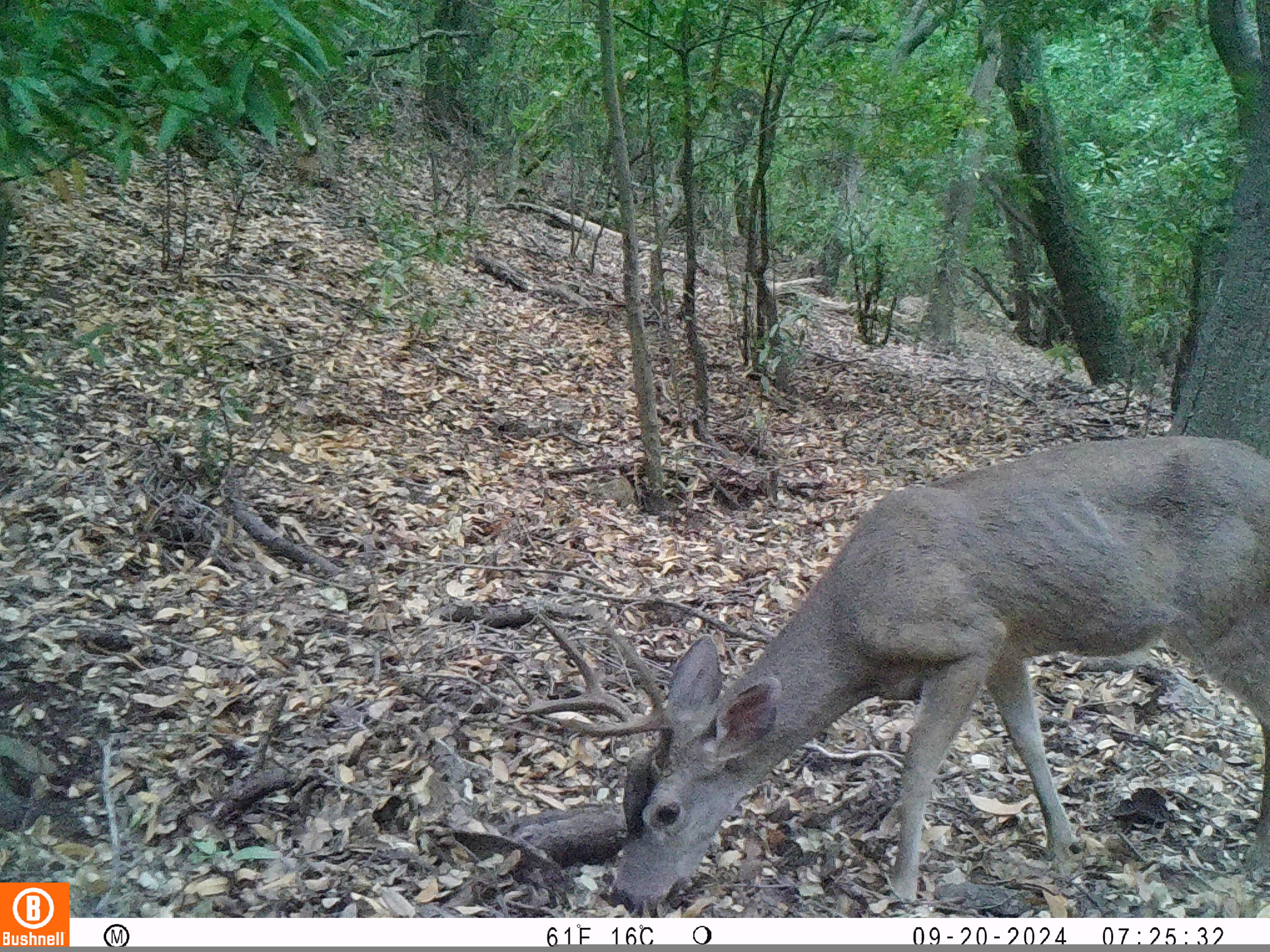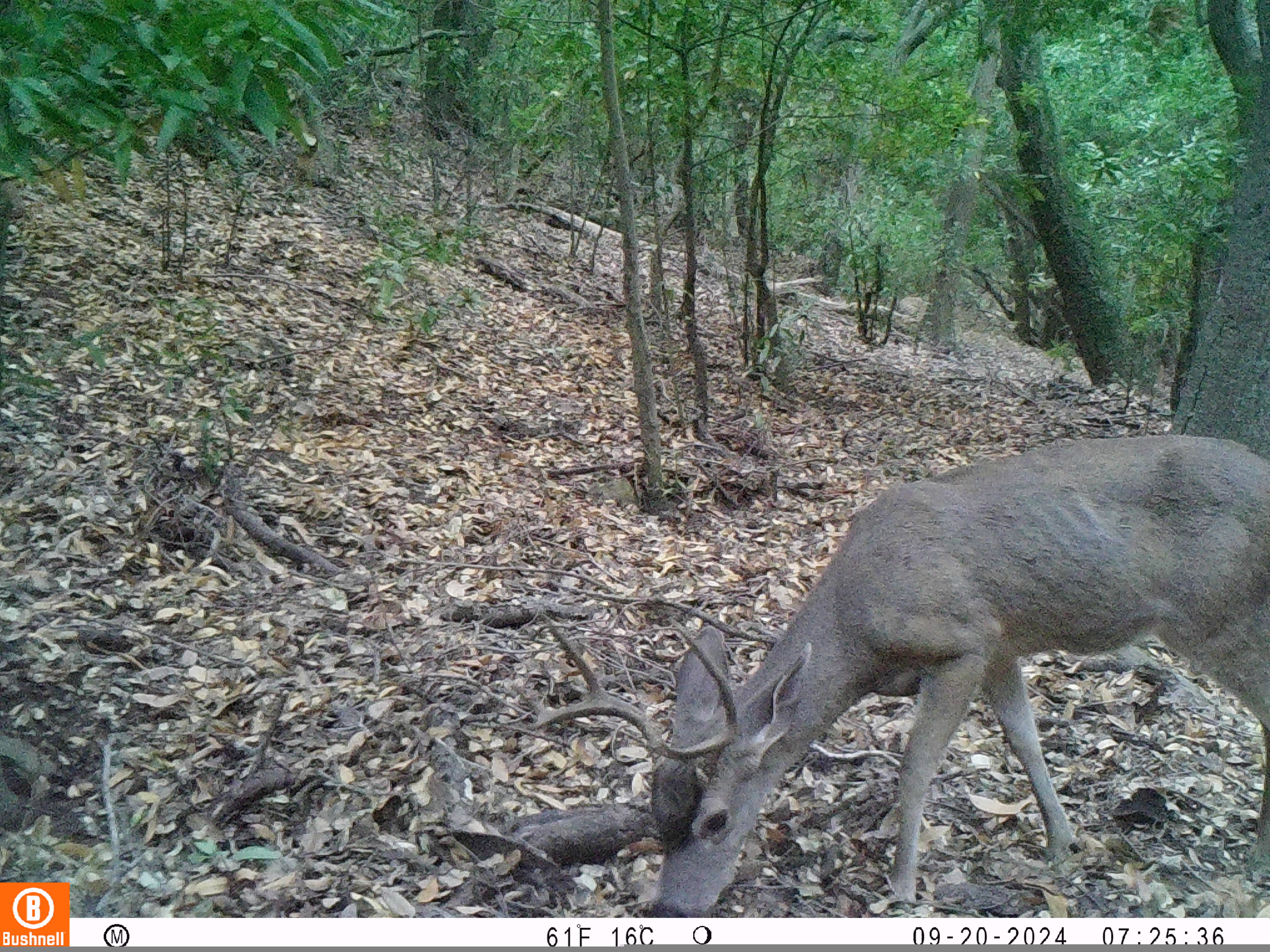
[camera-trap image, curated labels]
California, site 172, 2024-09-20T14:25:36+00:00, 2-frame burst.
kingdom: Animalia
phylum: Chordata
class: Mammalia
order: Artiodactyla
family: Cervidae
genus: Odocoileus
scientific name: Odocoileus hemionus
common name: mule deer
Mule deer (Odocoileus hemionus).